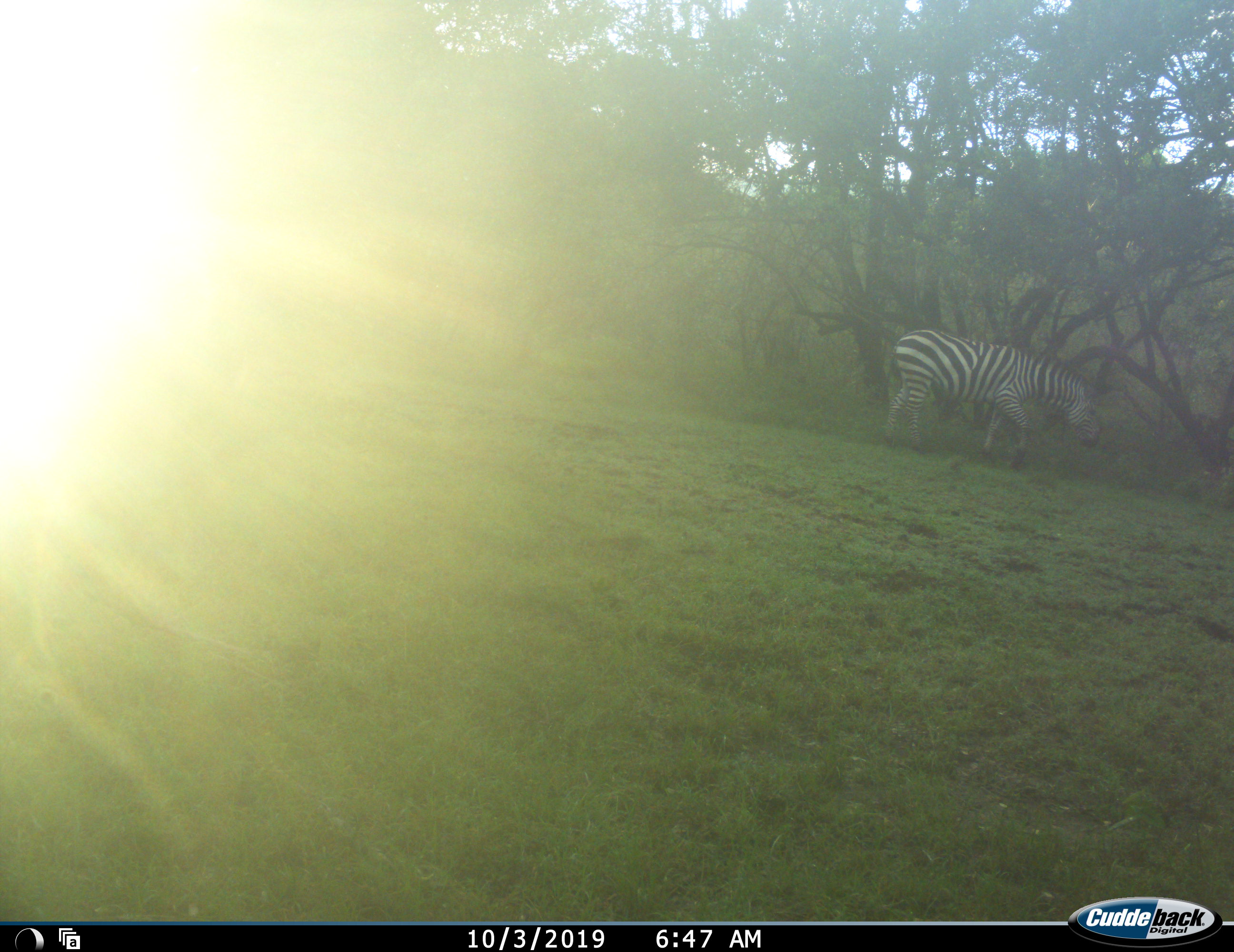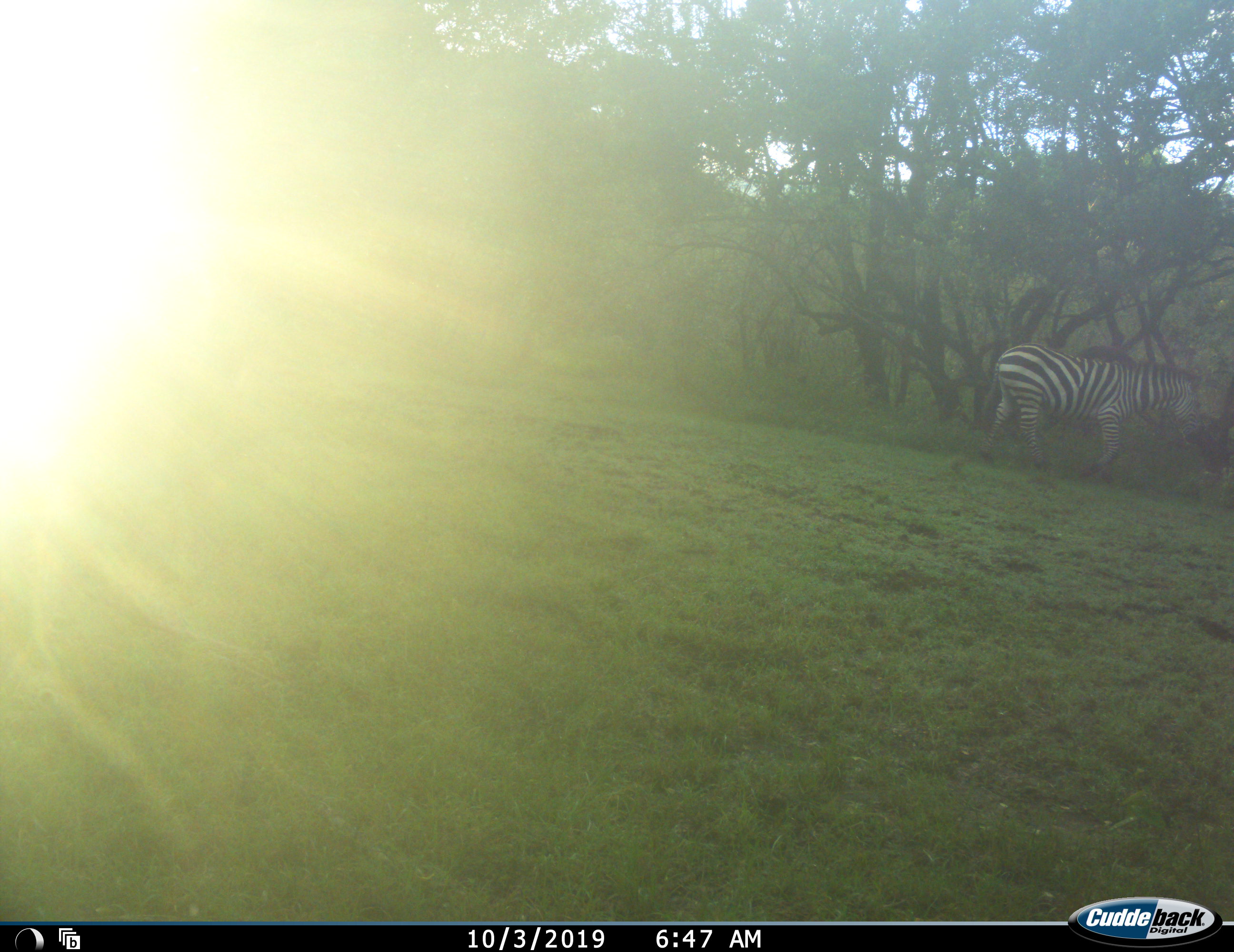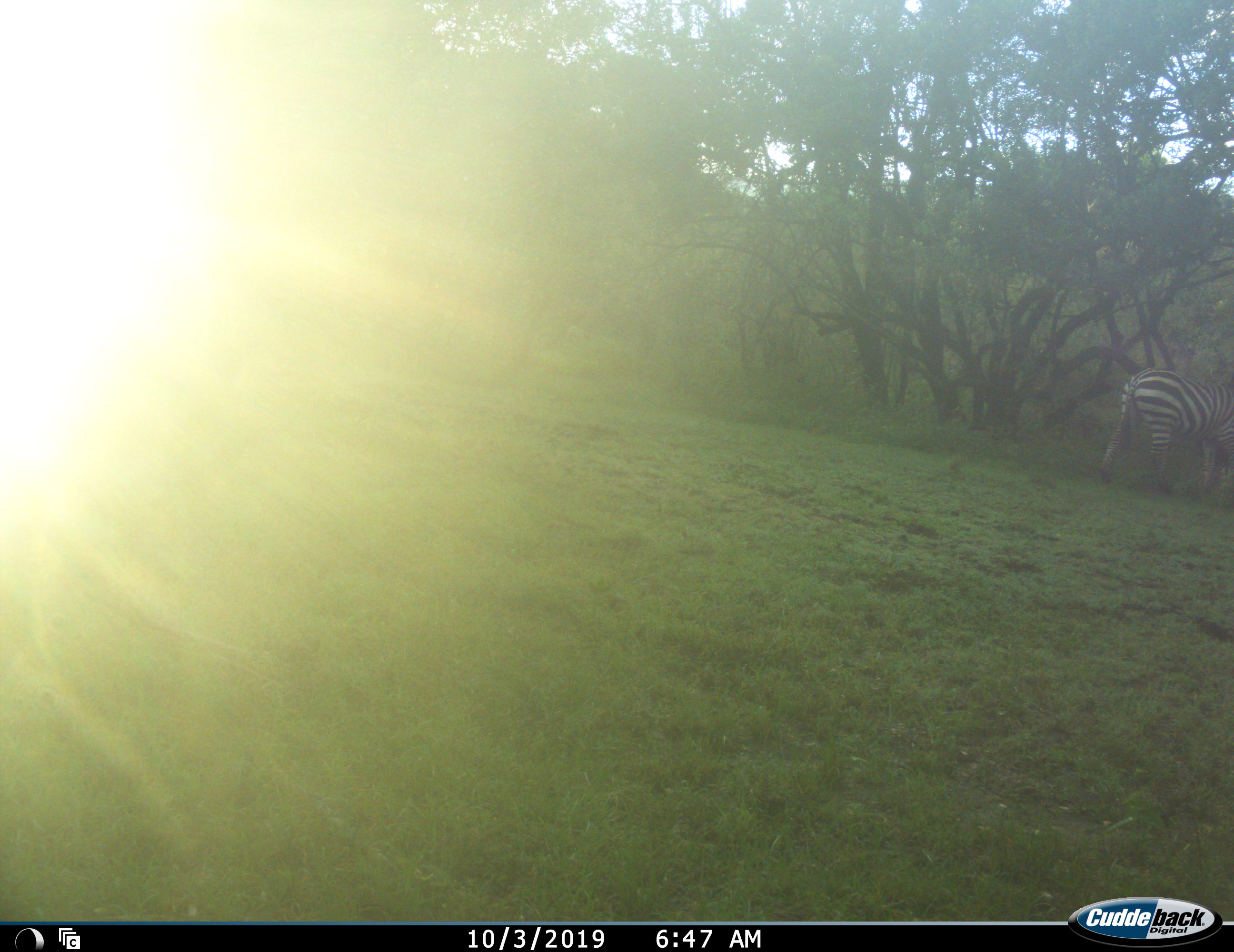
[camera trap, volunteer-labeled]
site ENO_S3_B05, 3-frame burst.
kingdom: Animalia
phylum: Chordata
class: Mammalia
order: Perissodactyla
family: Equidae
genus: Equus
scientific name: Equus quagga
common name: plains zebra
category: zebraplains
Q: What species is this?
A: Zebraplains (plains zebra) (Equus quagga).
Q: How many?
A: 1.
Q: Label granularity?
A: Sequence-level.